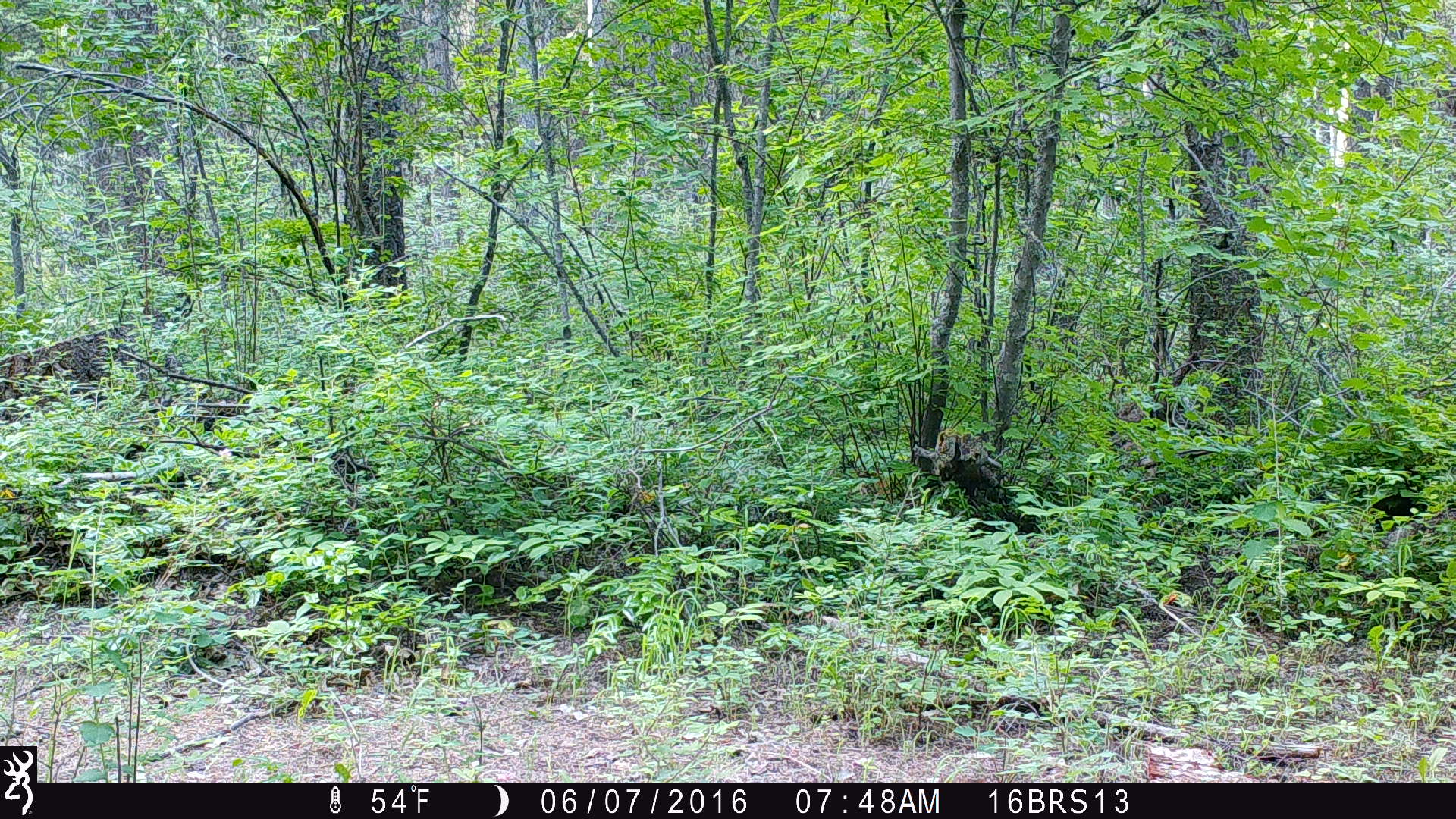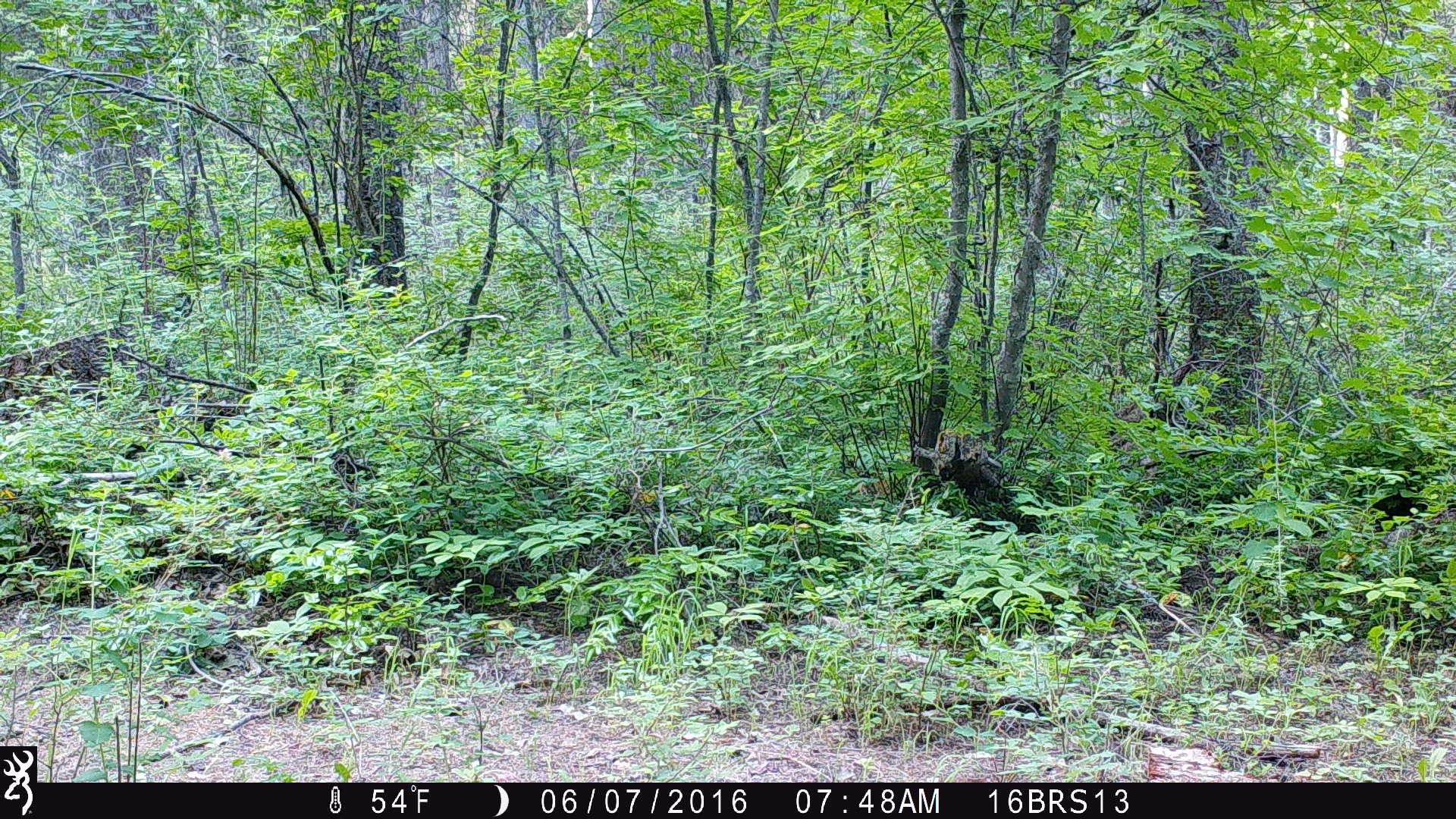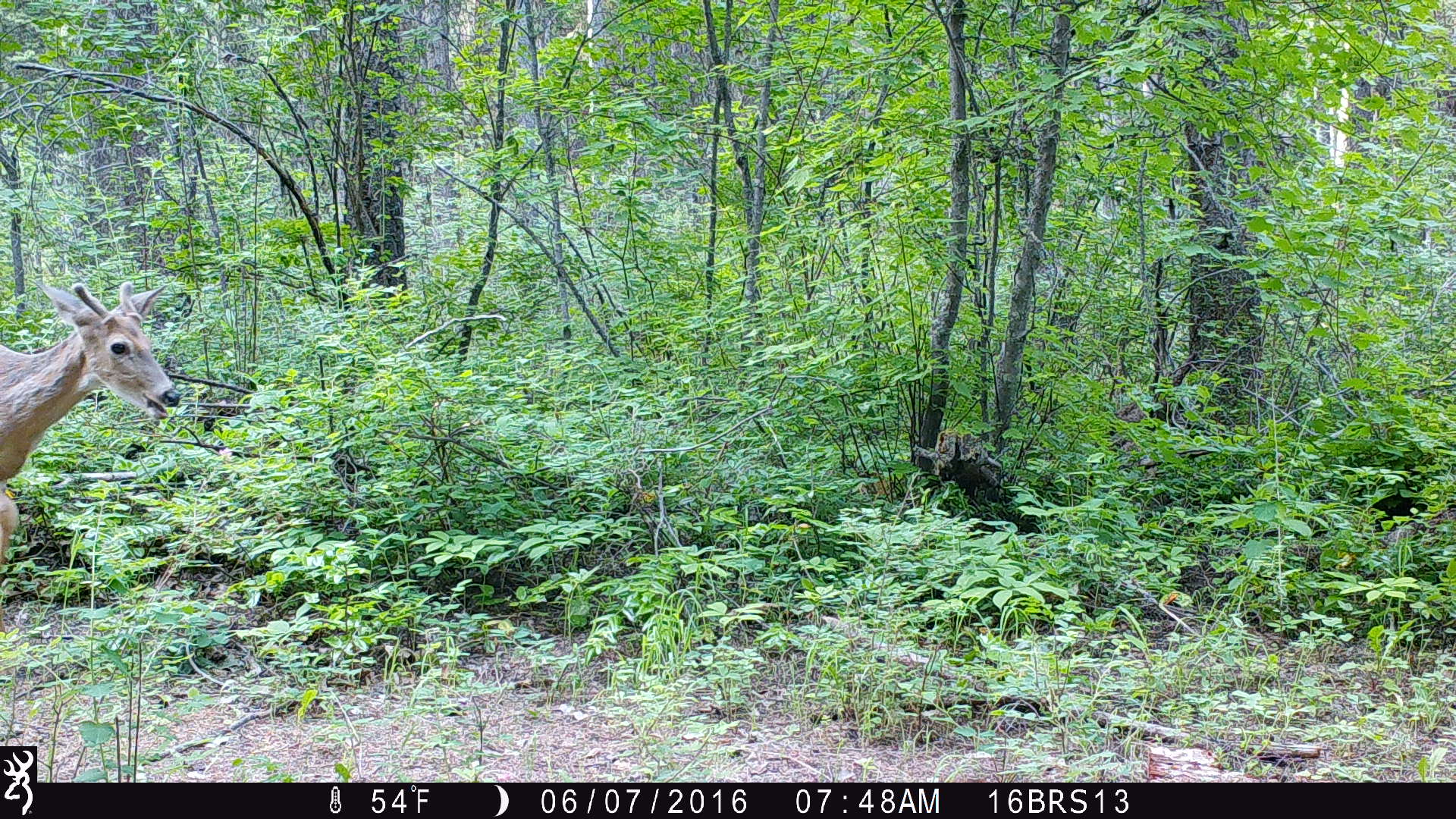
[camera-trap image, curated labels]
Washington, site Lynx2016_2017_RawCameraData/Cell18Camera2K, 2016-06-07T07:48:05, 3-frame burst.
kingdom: Animalia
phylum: Chordata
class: Mammalia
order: Artiodactyla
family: Cervidae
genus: Odocoileus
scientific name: Odocoileus virginianus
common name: white-tailed deer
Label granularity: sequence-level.